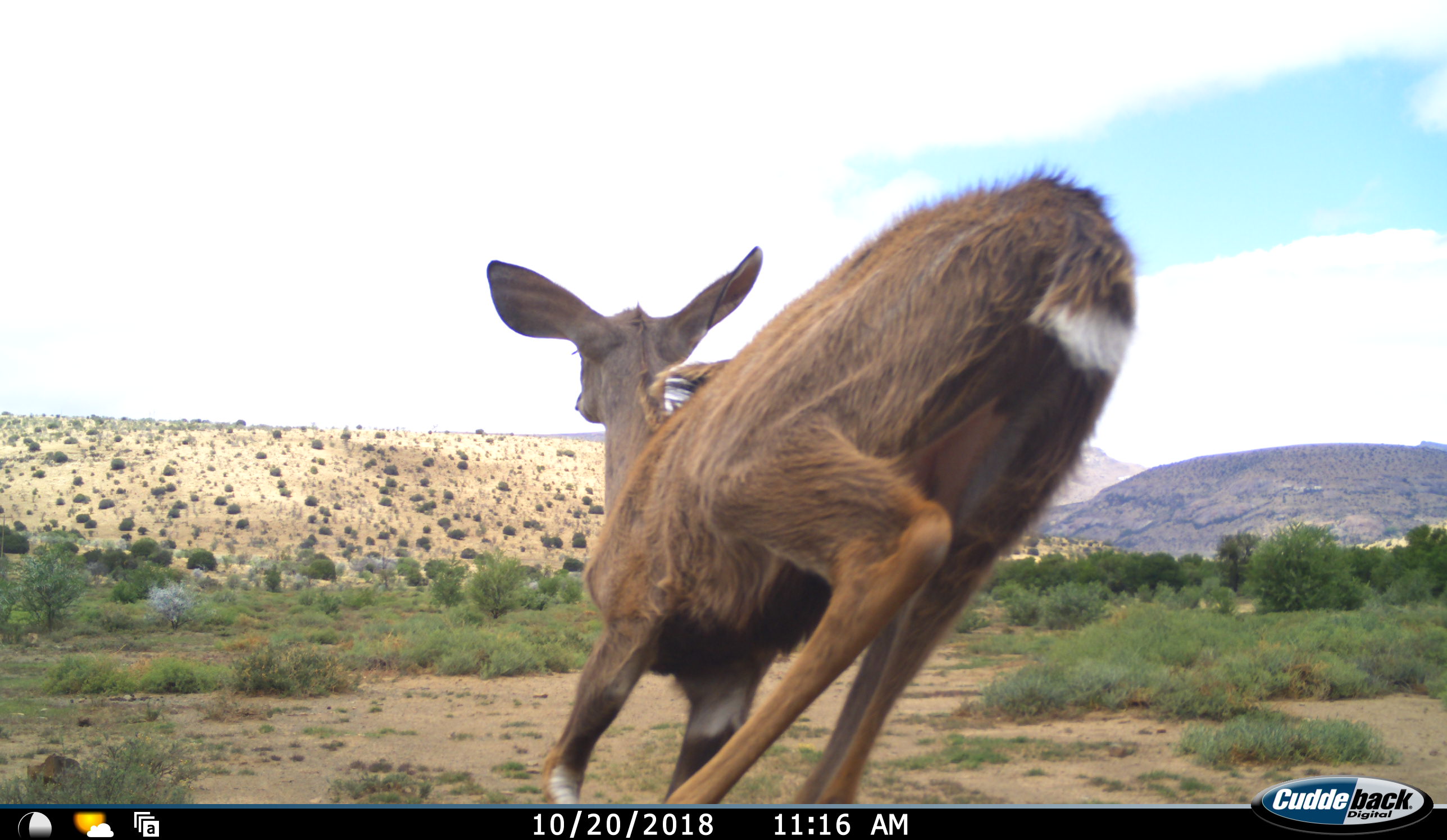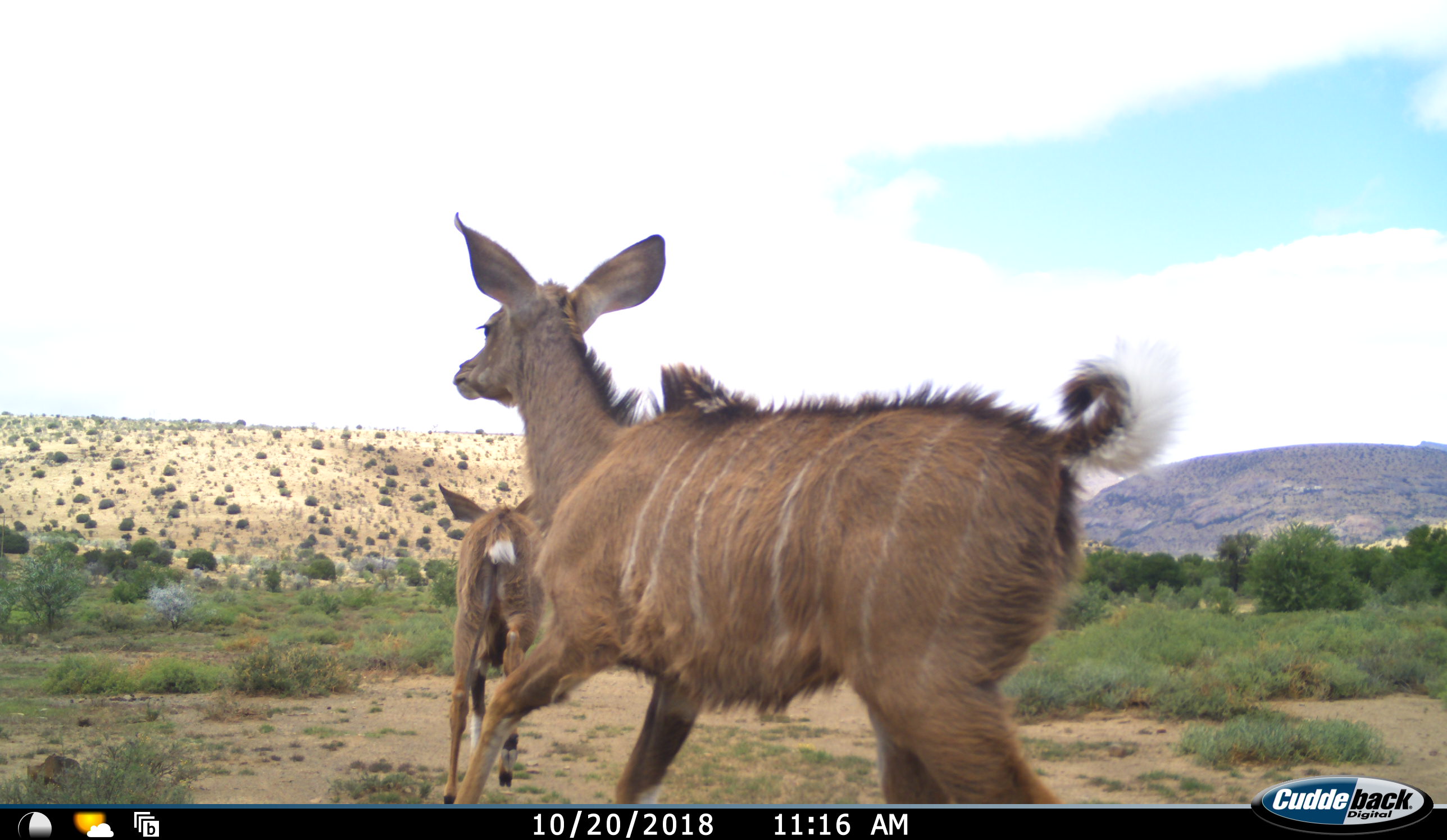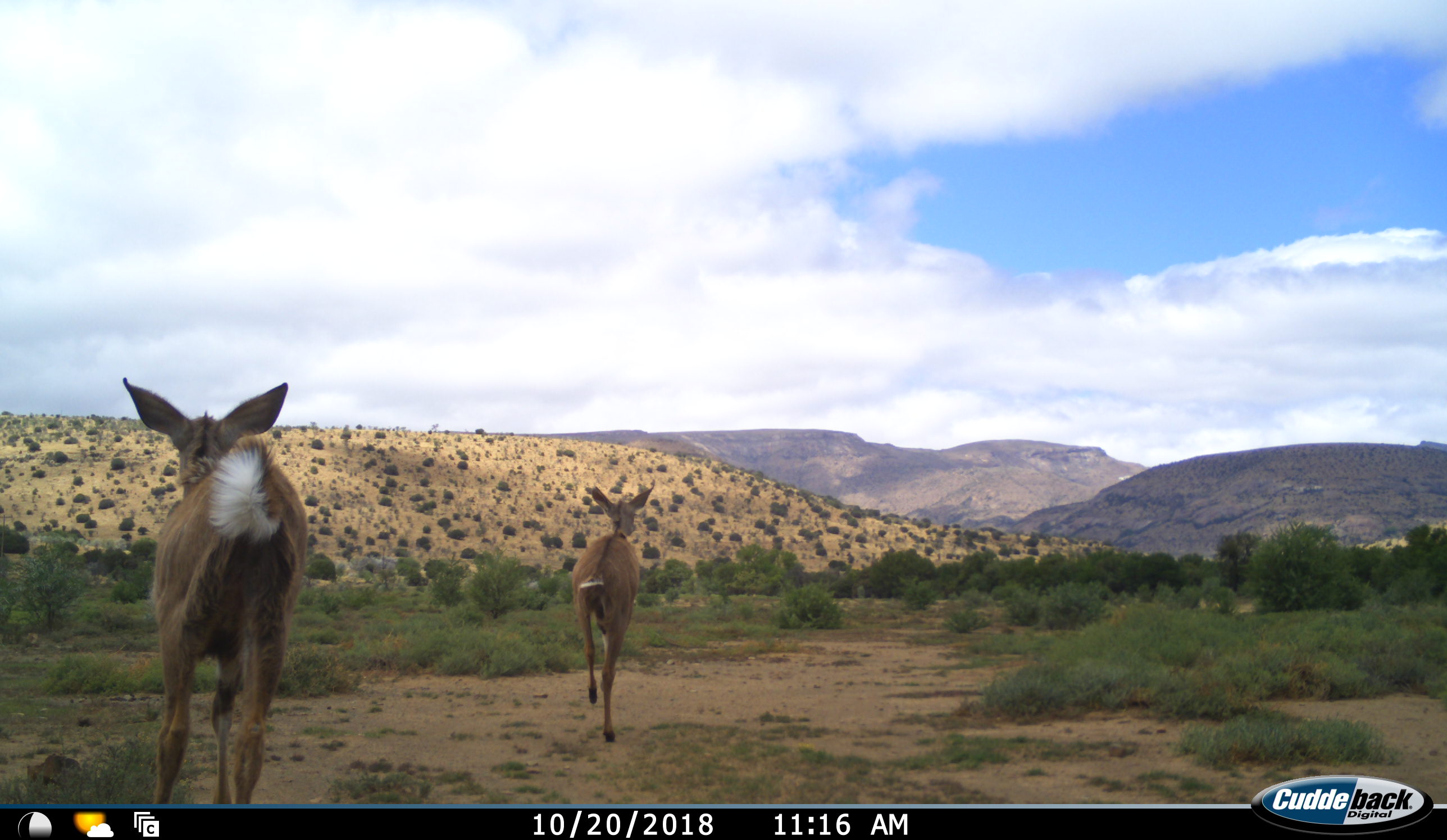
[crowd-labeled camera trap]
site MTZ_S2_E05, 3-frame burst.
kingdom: Animalia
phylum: Chordata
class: Mammalia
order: Artiodactyla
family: Bovidae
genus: Tragelaphus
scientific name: Tragelaphus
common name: kudu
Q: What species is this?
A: Kudu (Tragelaphus).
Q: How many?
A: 2.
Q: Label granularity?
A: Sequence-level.